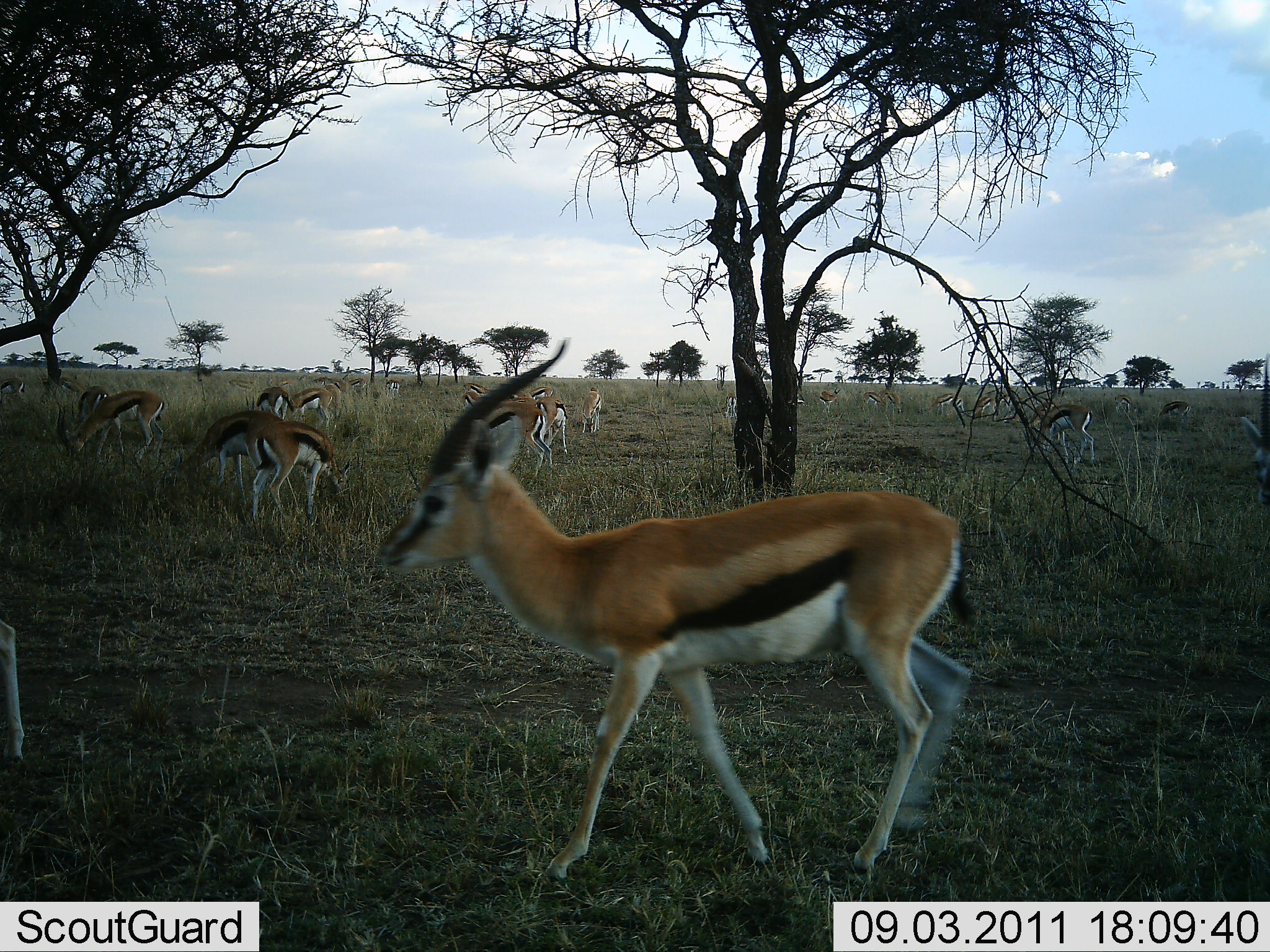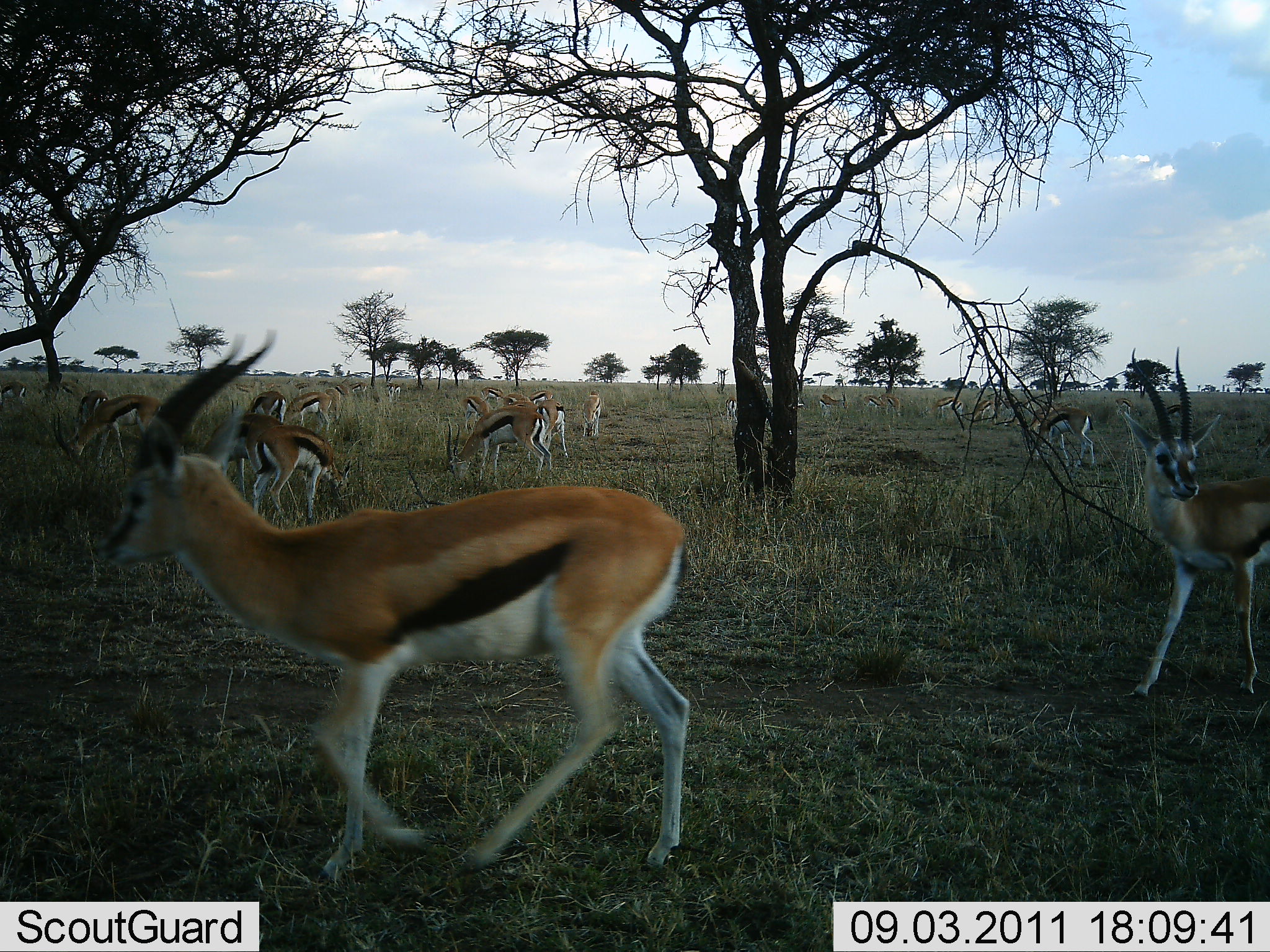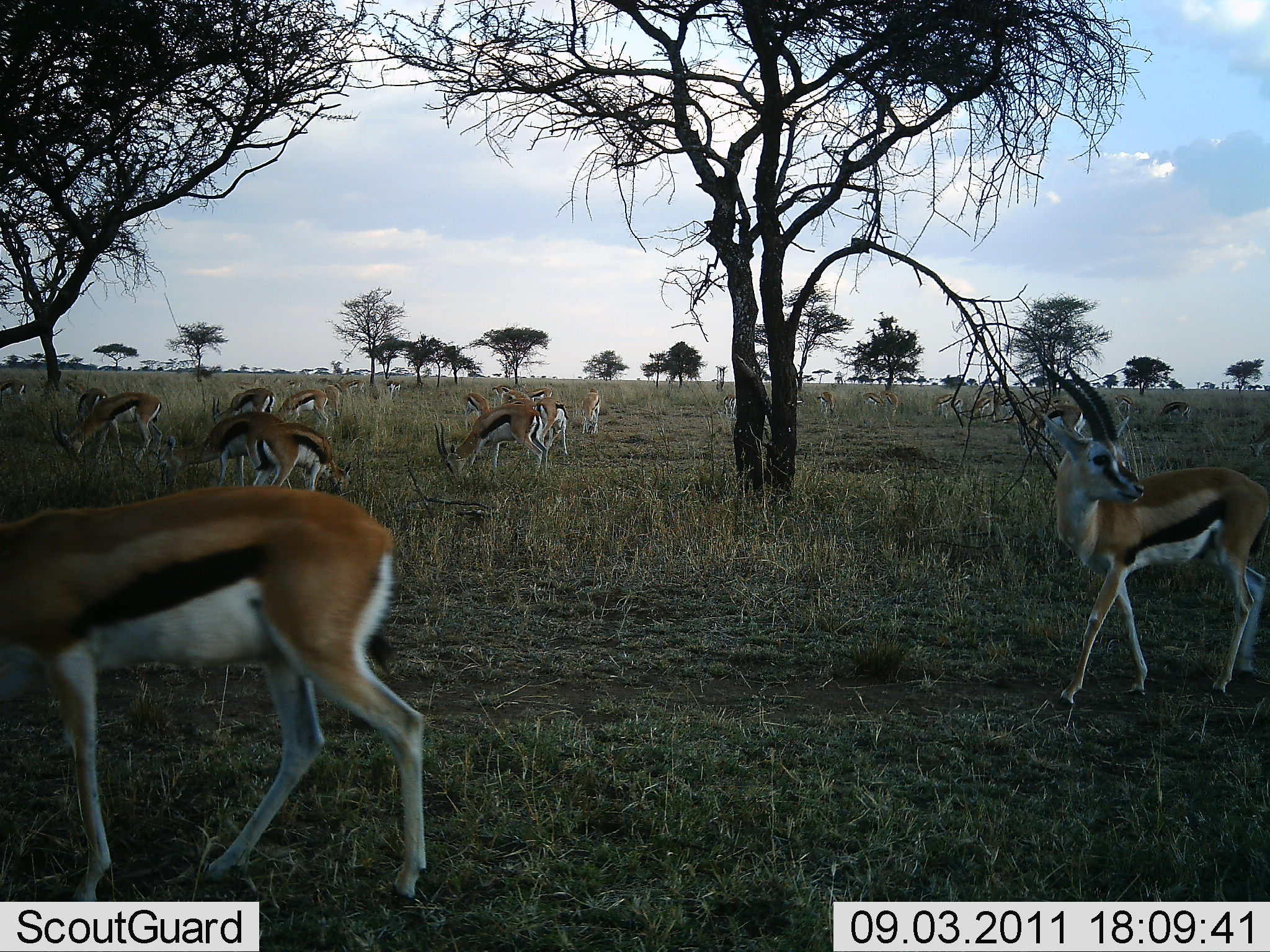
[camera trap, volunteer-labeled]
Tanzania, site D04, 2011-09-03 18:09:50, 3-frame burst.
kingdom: Animalia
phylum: Chordata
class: Mammalia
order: Artiodactyla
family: Bovidae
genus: Eudorcas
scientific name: Eudorcas thomsonii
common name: thomson's gazelle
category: gazellethomsons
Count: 11-50.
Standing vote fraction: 55%.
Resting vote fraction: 9%.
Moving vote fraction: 91%.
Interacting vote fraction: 9%.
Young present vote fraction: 9%.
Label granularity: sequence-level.